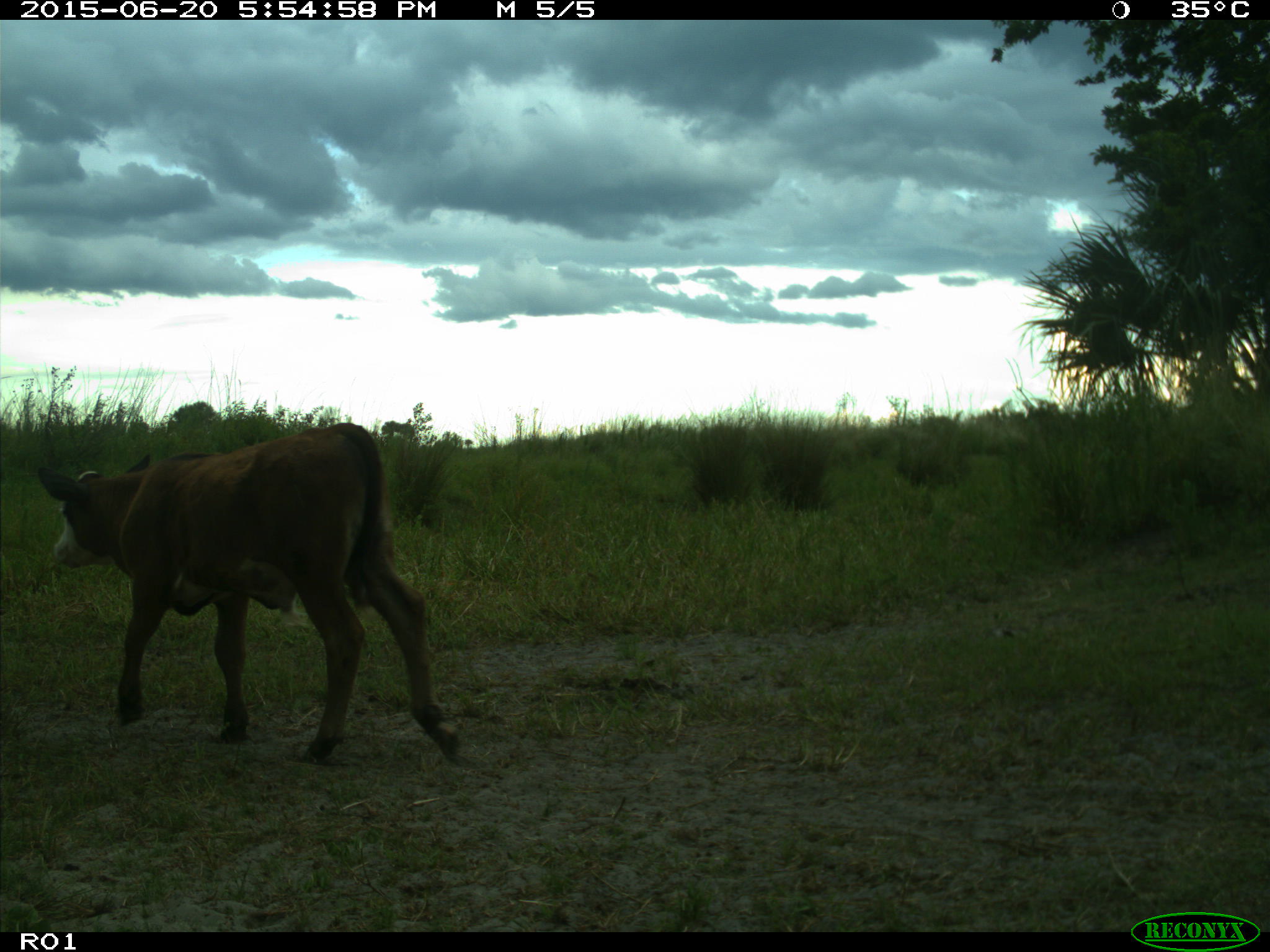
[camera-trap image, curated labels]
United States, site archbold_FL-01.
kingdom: Animalia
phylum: Chordata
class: Mammalia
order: Artiodactyla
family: Bovidae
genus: Bos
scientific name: Bos taurus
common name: domestic cow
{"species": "Bos taurus (domestic cow)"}